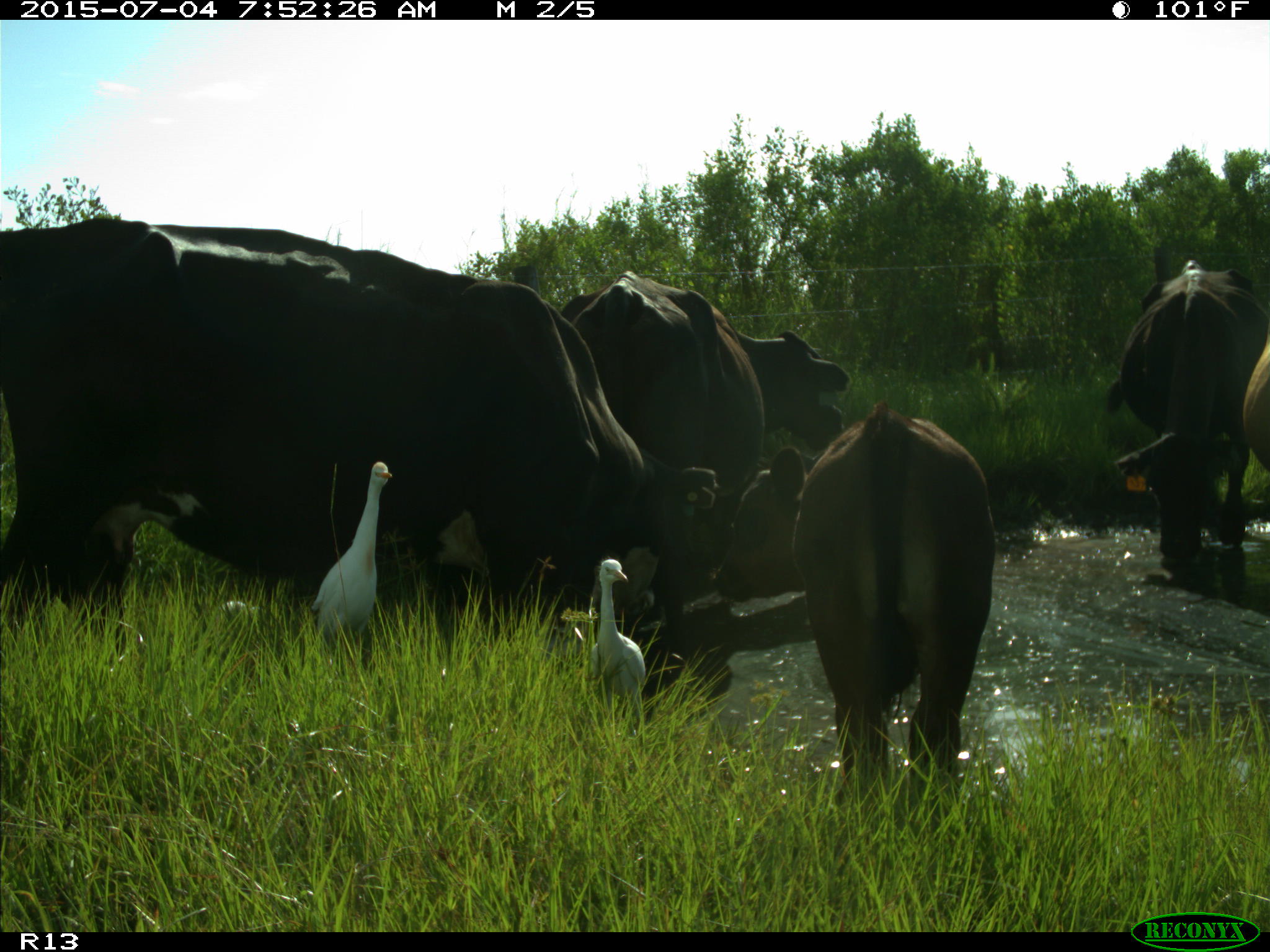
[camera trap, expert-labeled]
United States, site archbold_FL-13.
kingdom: Animalia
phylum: Chordata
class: Mammalia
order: Artiodactyla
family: Bovidae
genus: Bos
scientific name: Bos taurus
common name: domestic cow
Bos taurus (domestic cow).